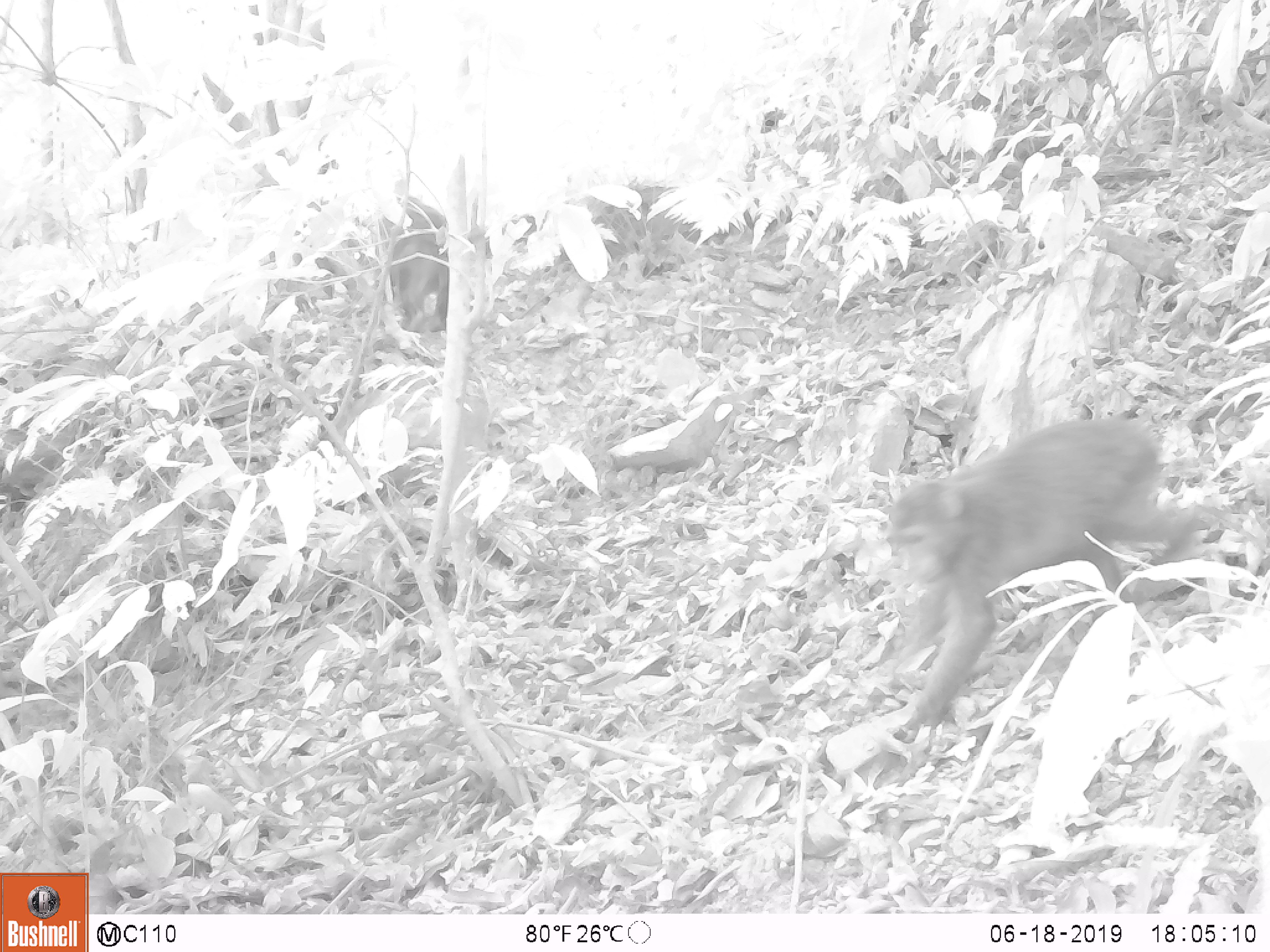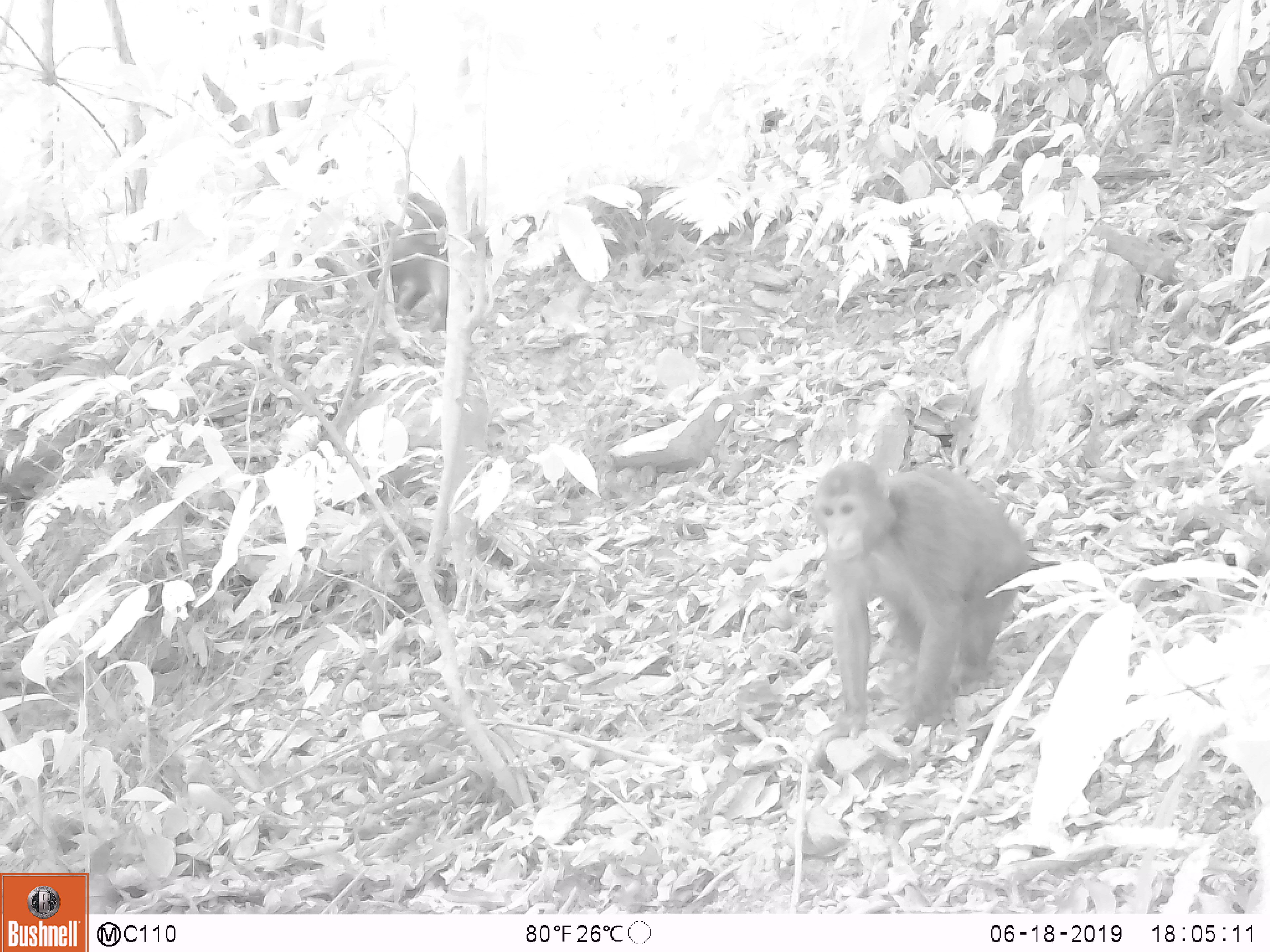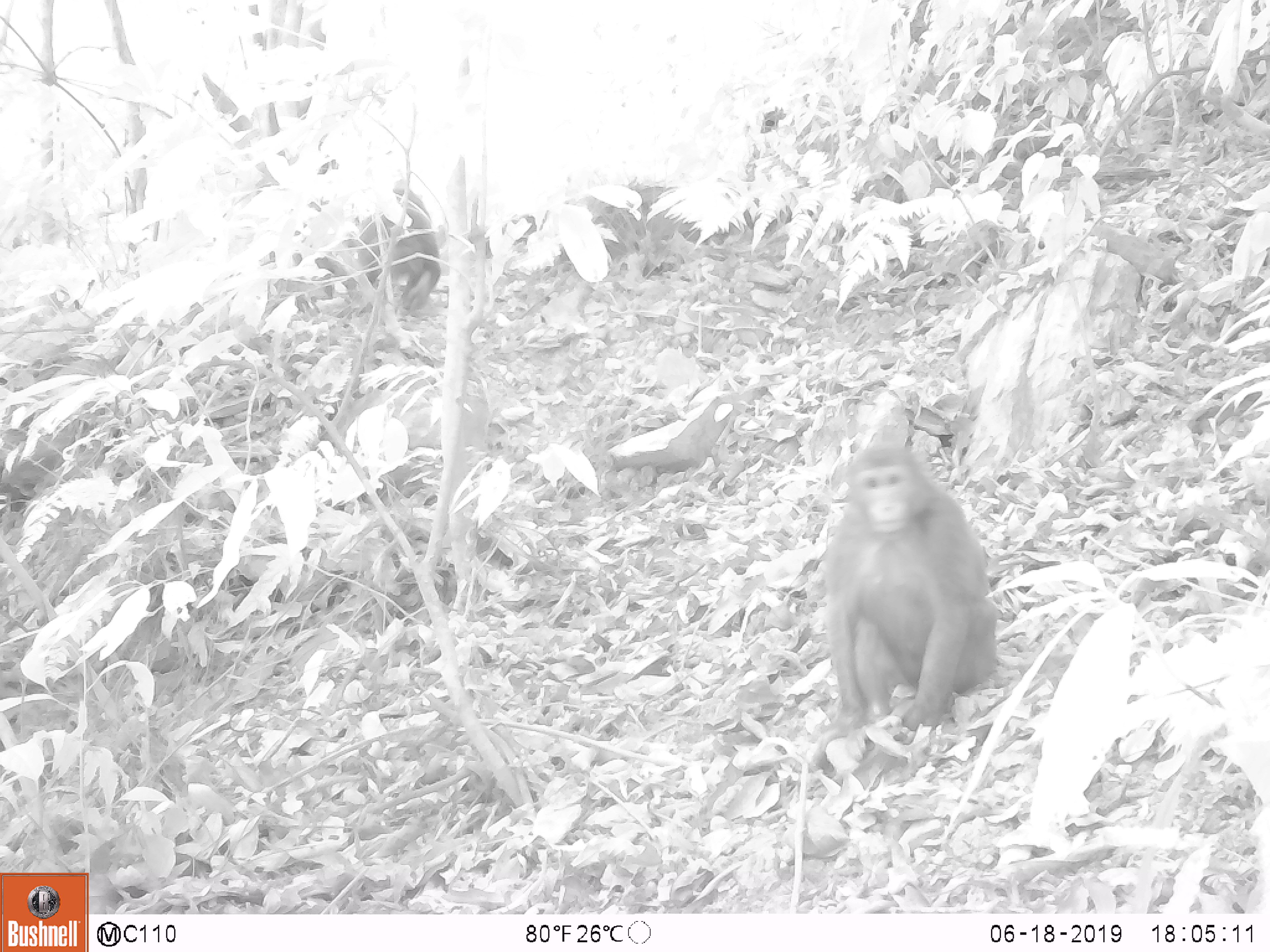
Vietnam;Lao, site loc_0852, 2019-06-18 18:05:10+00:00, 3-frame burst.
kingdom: Animalia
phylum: Chordata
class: Mammalia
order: Primates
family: Cercopithecidae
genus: Macaca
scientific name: Macaca arctoides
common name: stump-tailed macaque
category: stump tailed macaque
Stump tailed macaque (stump-tailed macaque) (Macaca arctoides). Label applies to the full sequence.